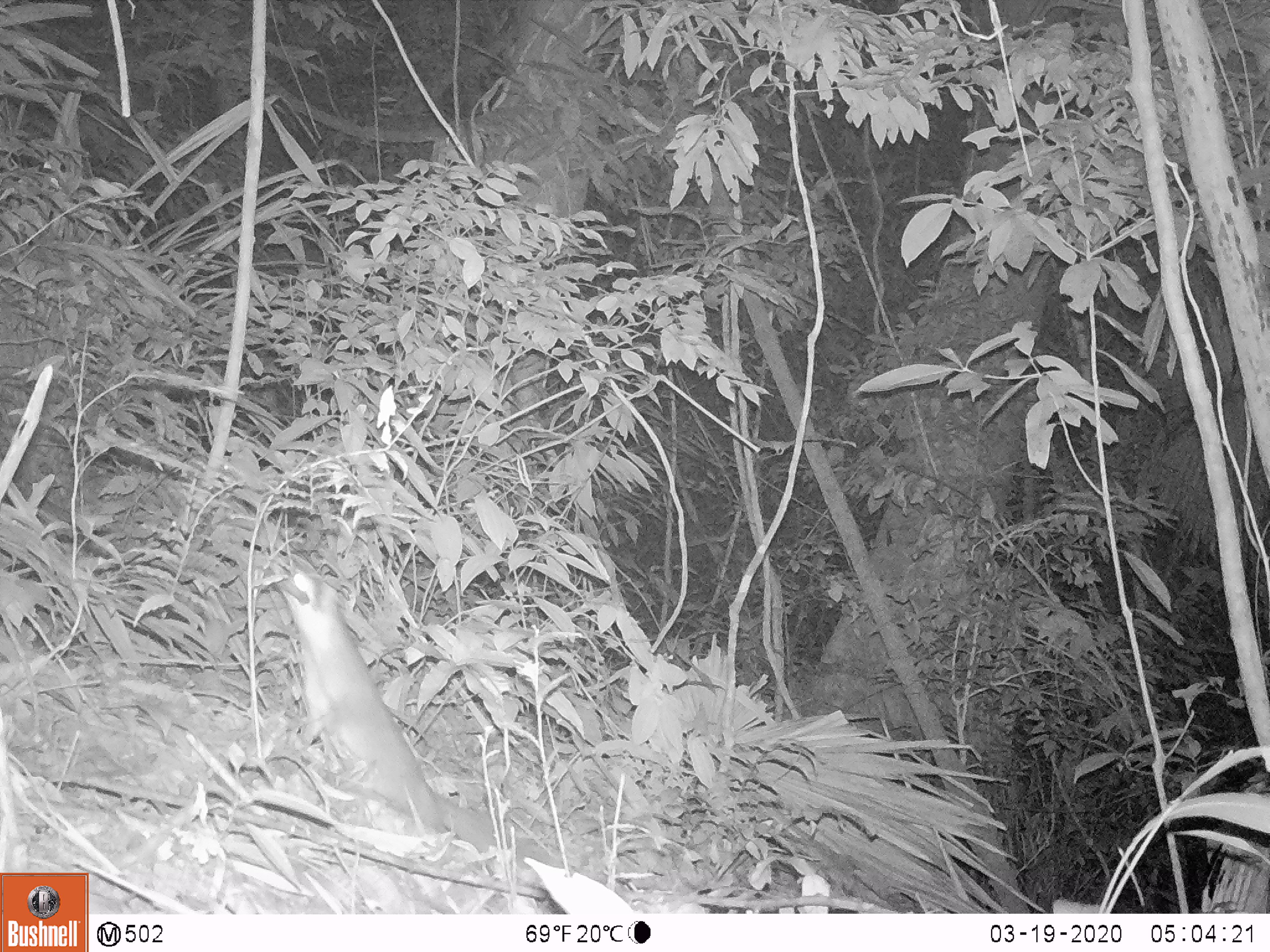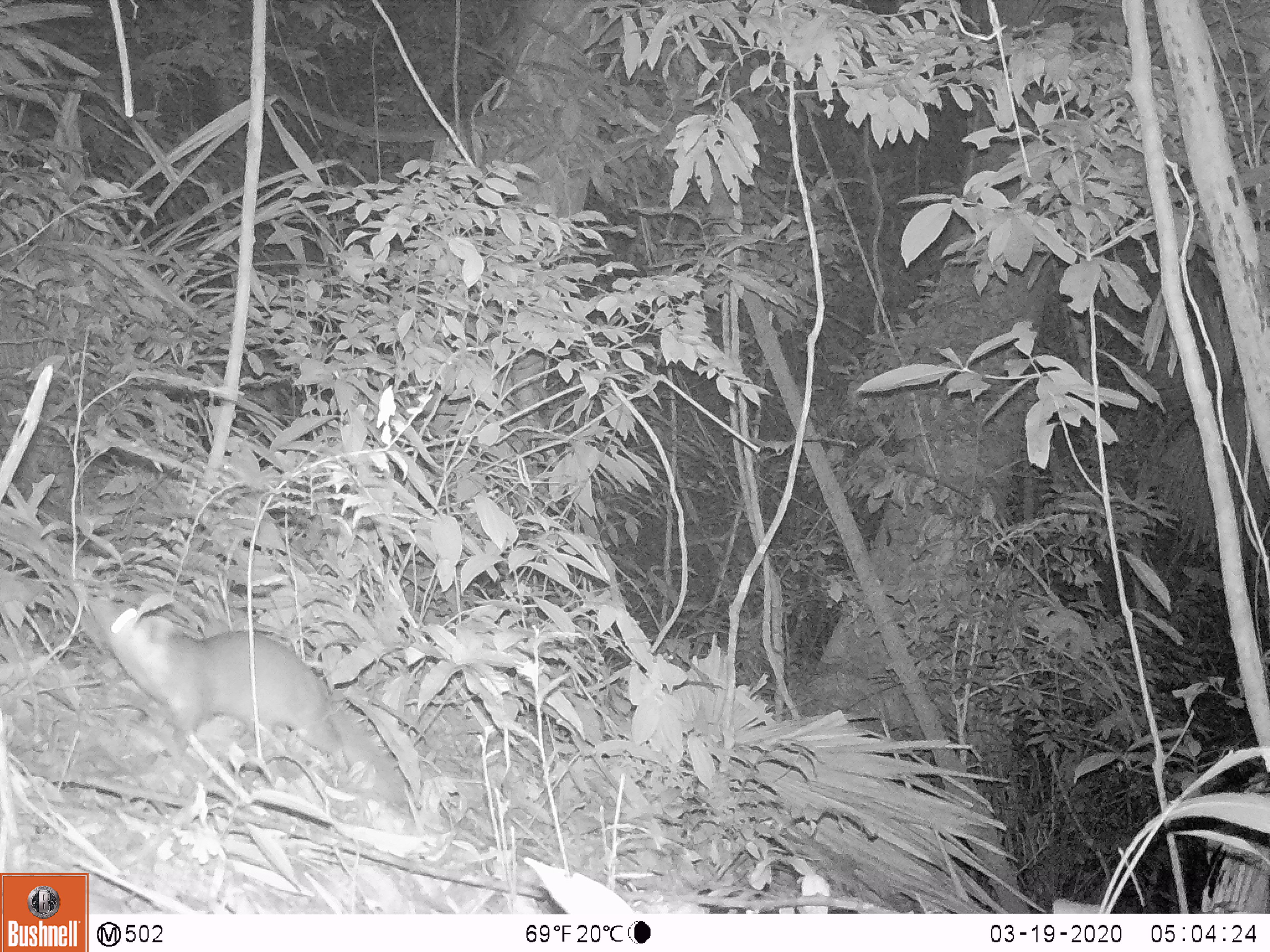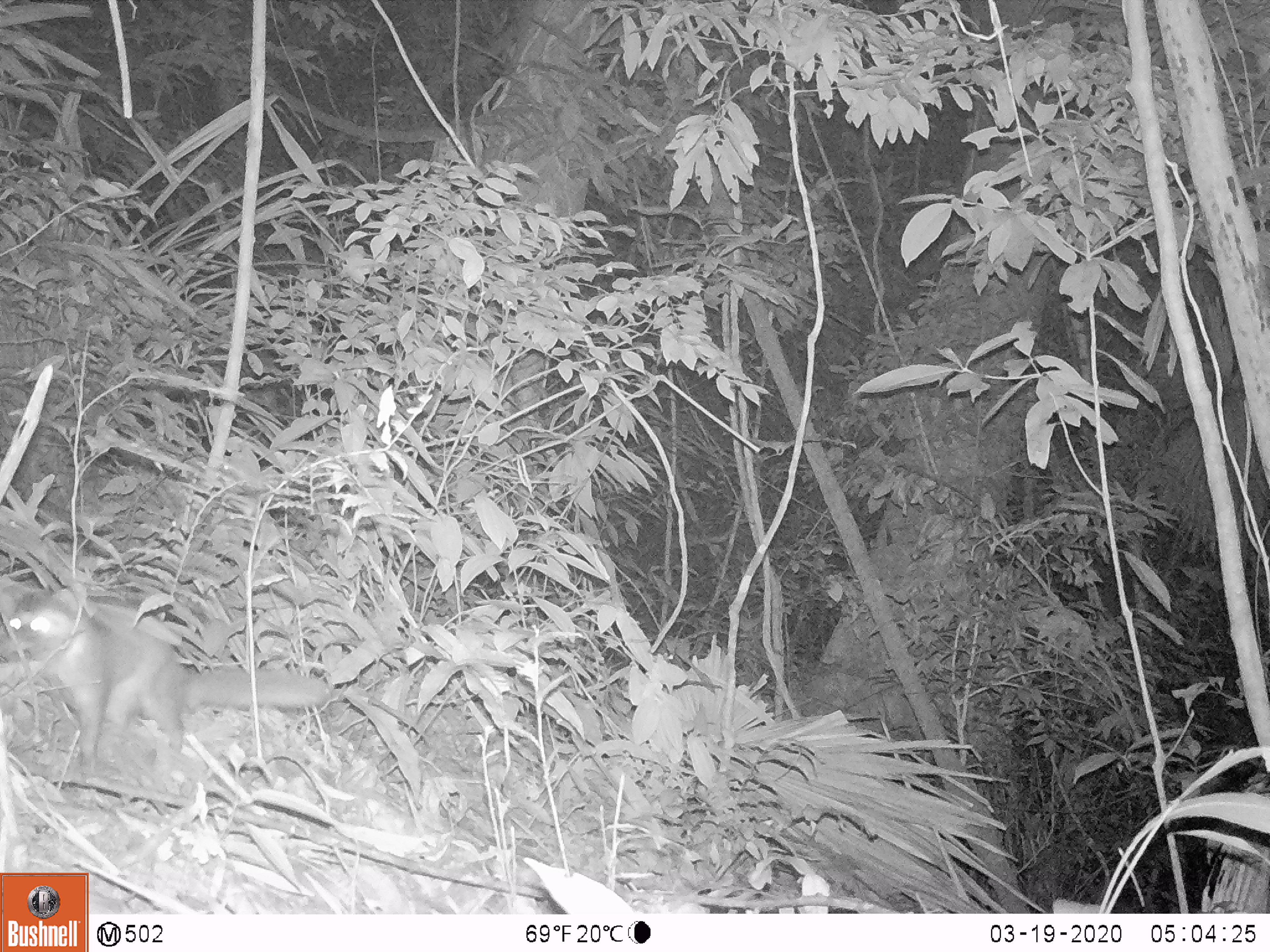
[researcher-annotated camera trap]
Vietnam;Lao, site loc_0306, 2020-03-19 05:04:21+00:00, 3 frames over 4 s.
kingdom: Animalia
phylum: Chordata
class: Mammalia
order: Carnivora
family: Mustelidae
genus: Melogale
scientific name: Melogale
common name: ferret badger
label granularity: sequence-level